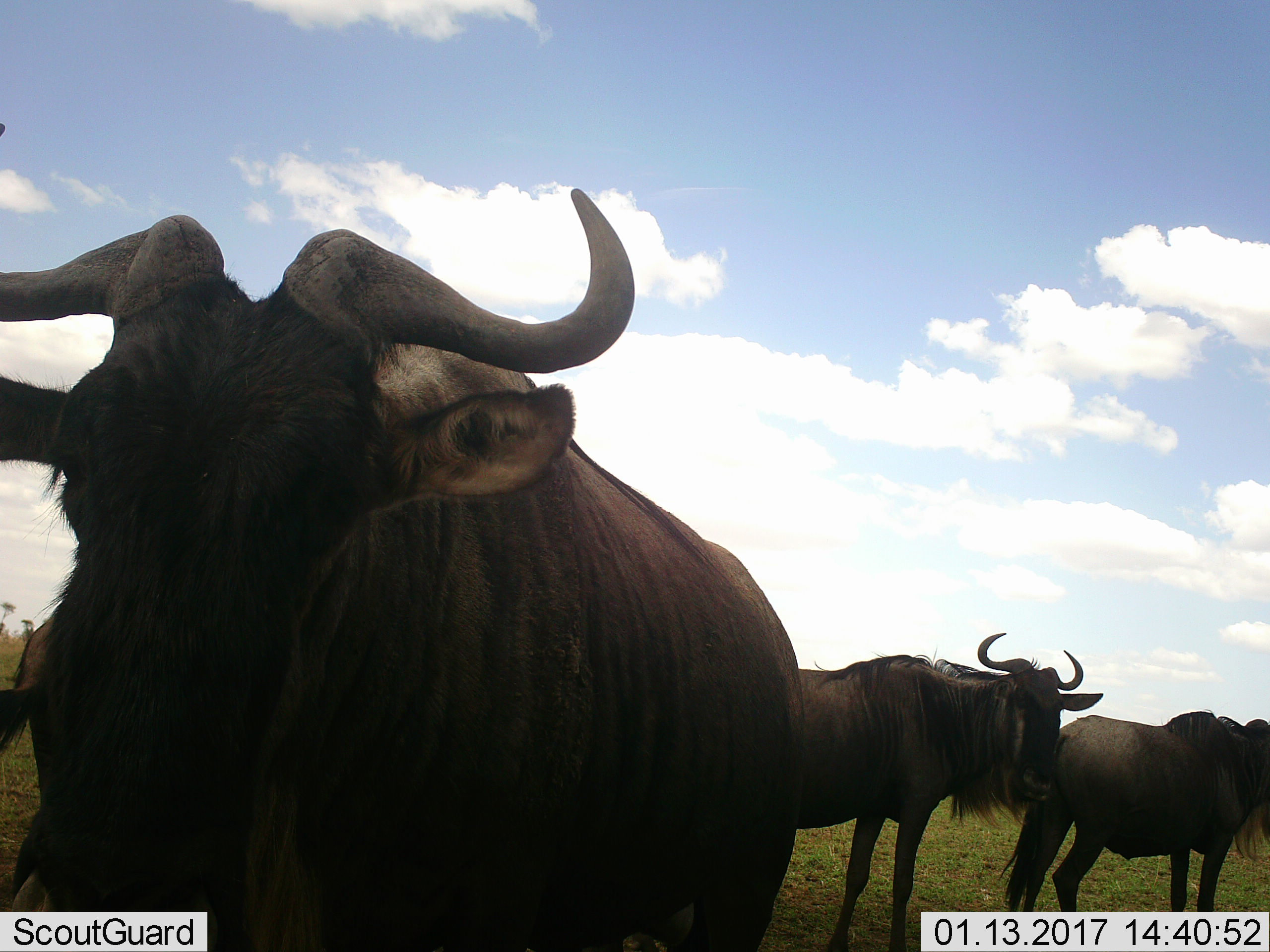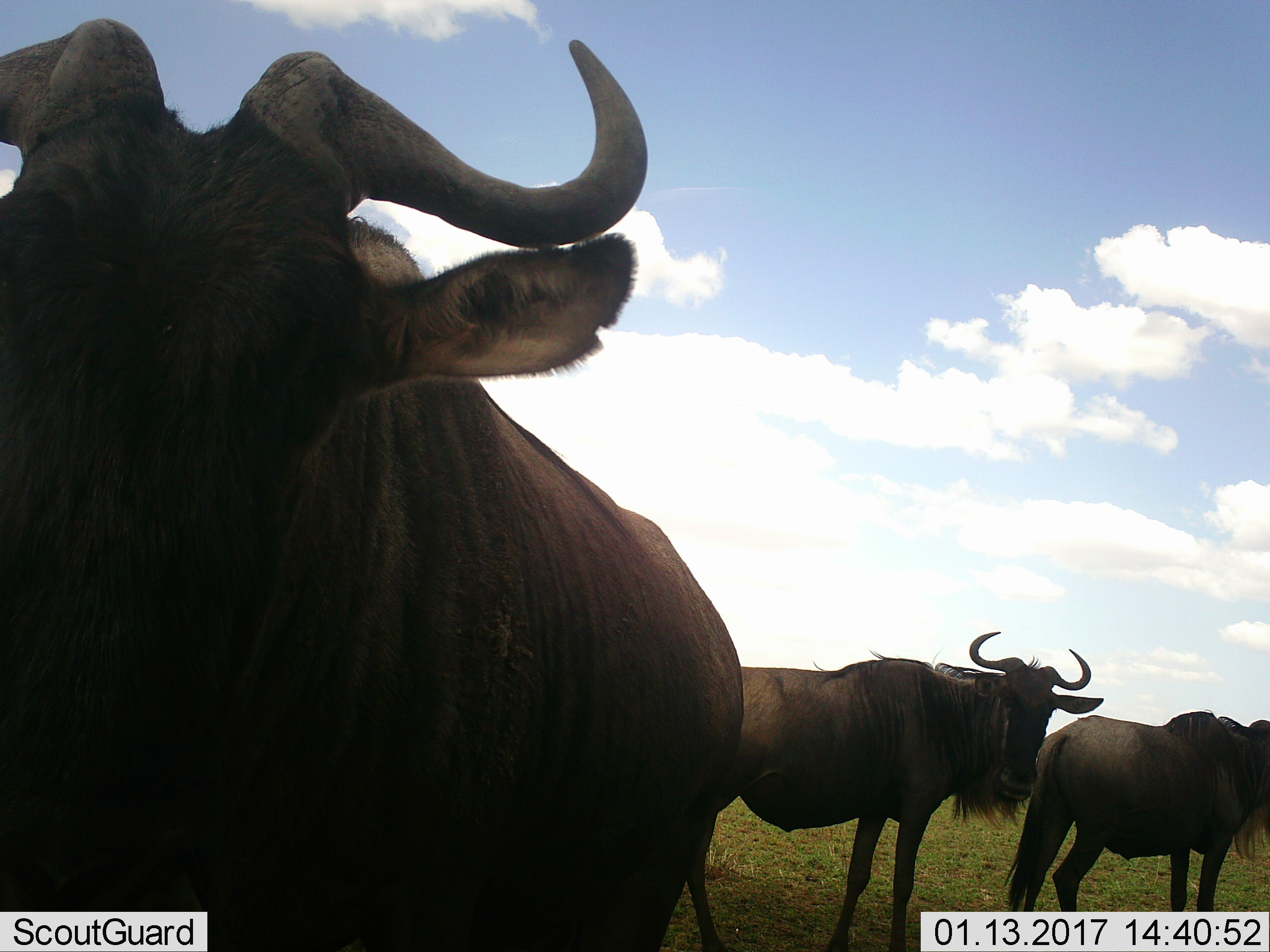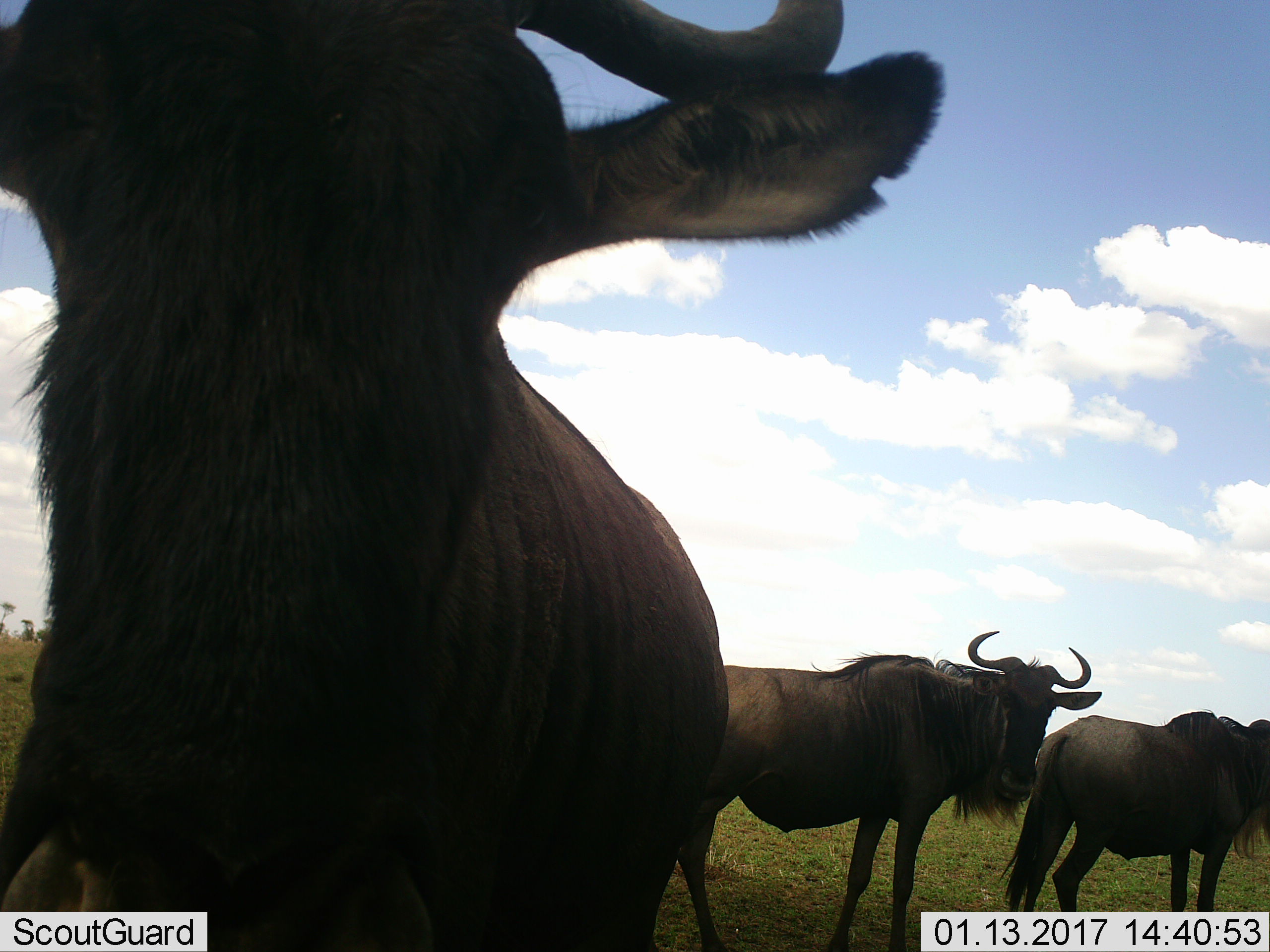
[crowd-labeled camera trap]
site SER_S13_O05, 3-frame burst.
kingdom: Animalia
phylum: Chordata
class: Mammalia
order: Artiodactyla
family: Bovidae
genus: Connochaetes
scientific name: Connochaetes taurinus taurinus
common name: blue wildebeest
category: wildebeestblue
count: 4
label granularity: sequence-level